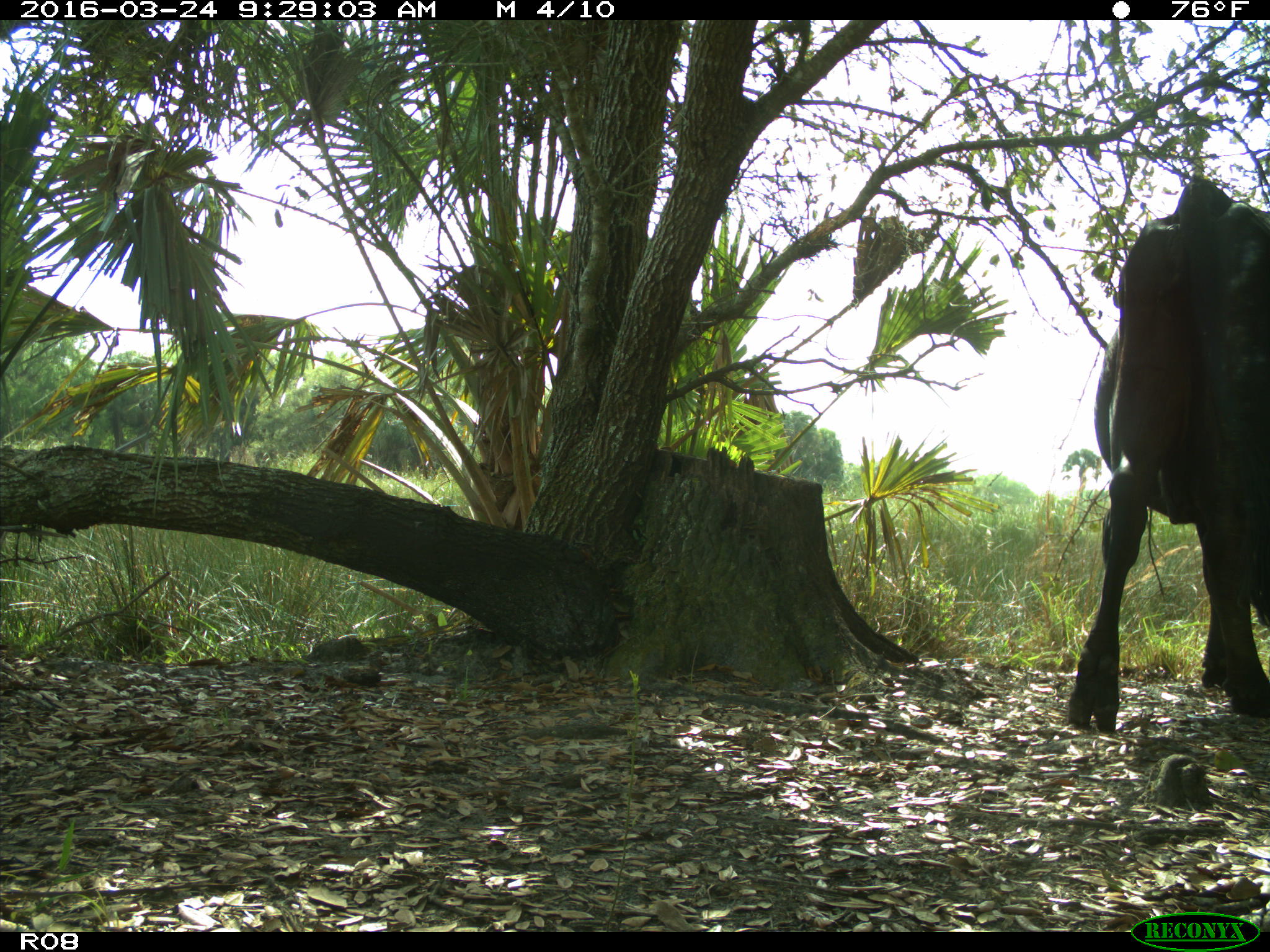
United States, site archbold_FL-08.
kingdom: Animalia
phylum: Chordata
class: Mammalia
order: Artiodactyla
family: Bovidae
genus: Bos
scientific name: Bos taurus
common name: domestic cow